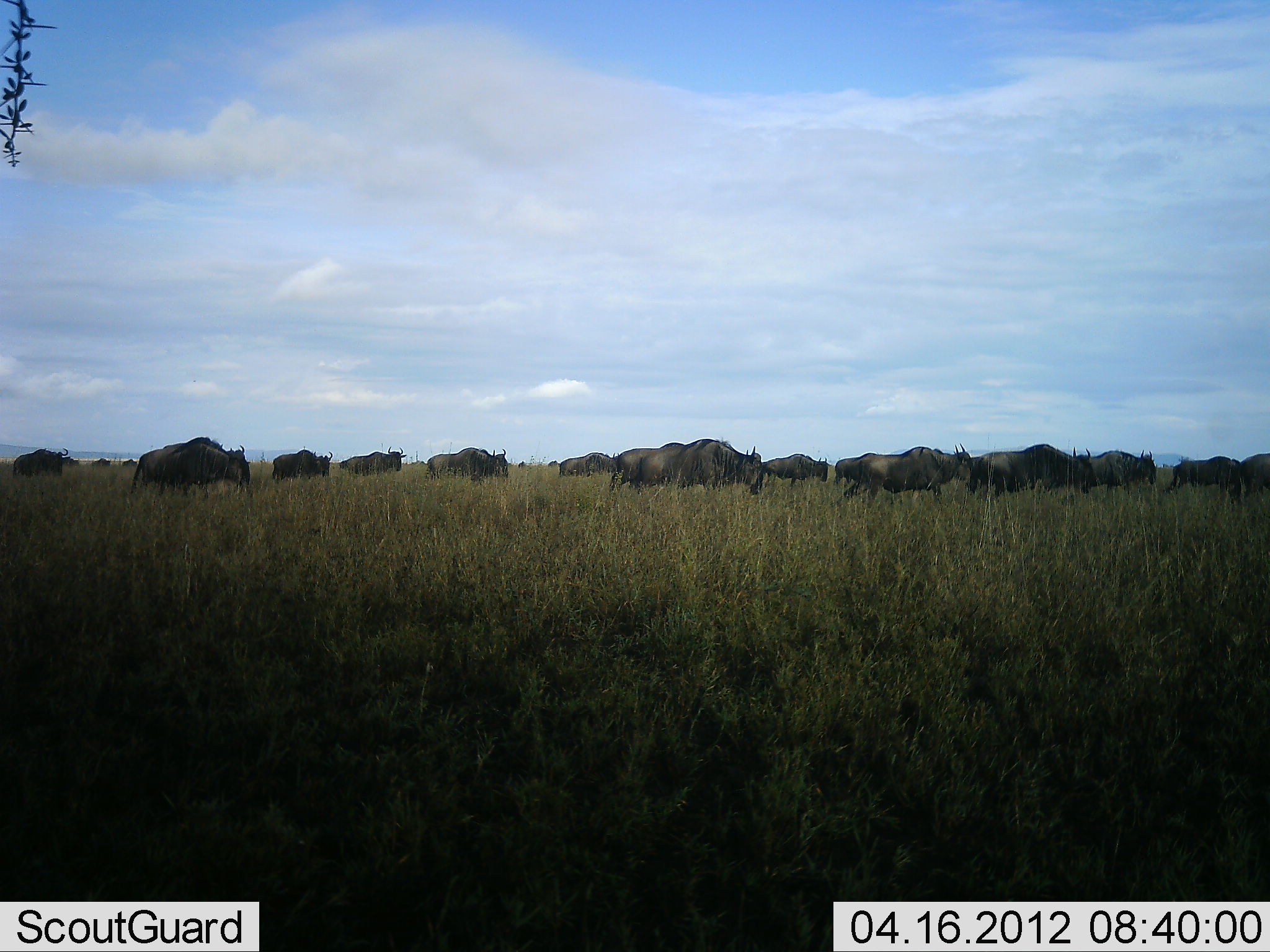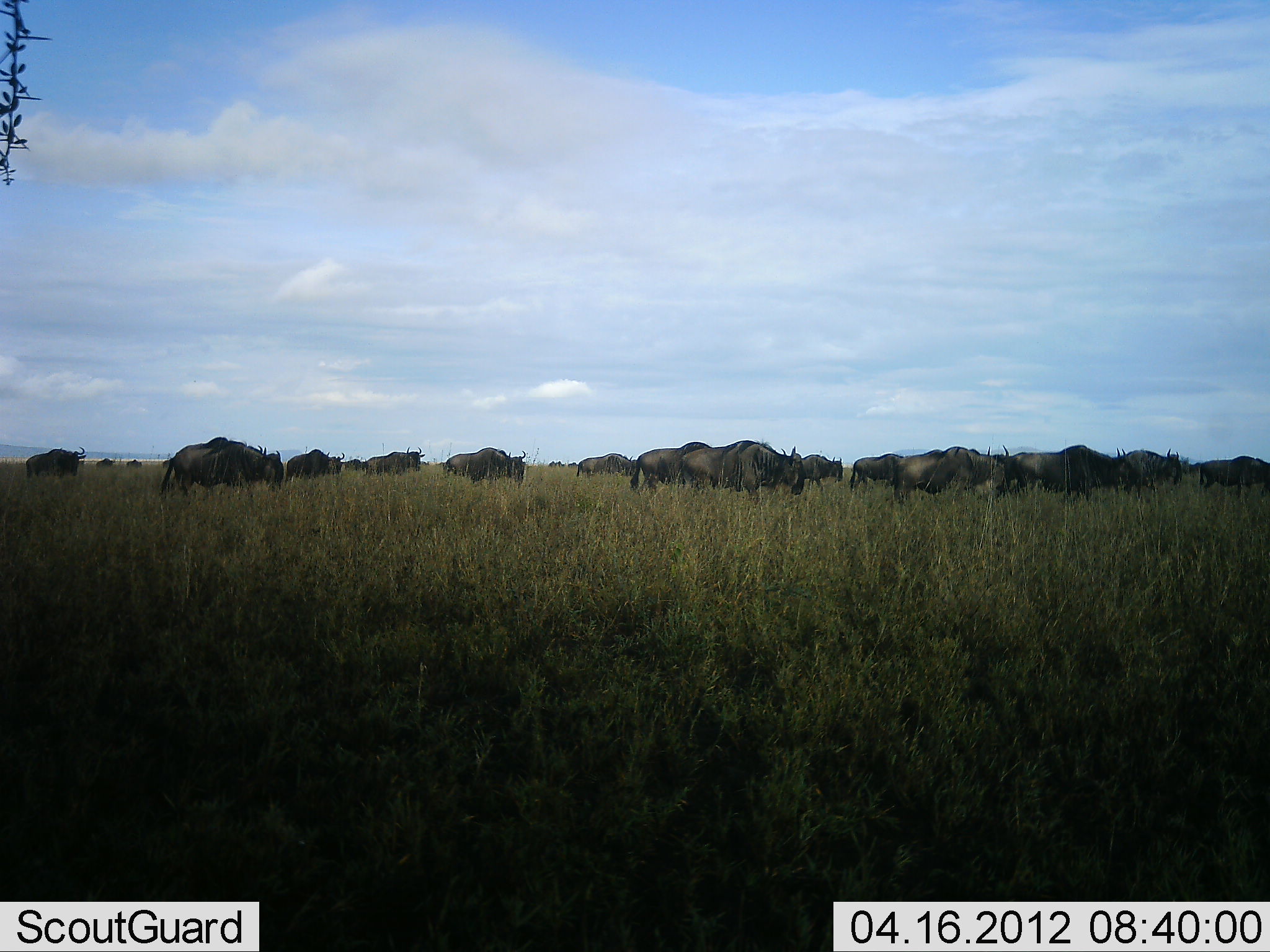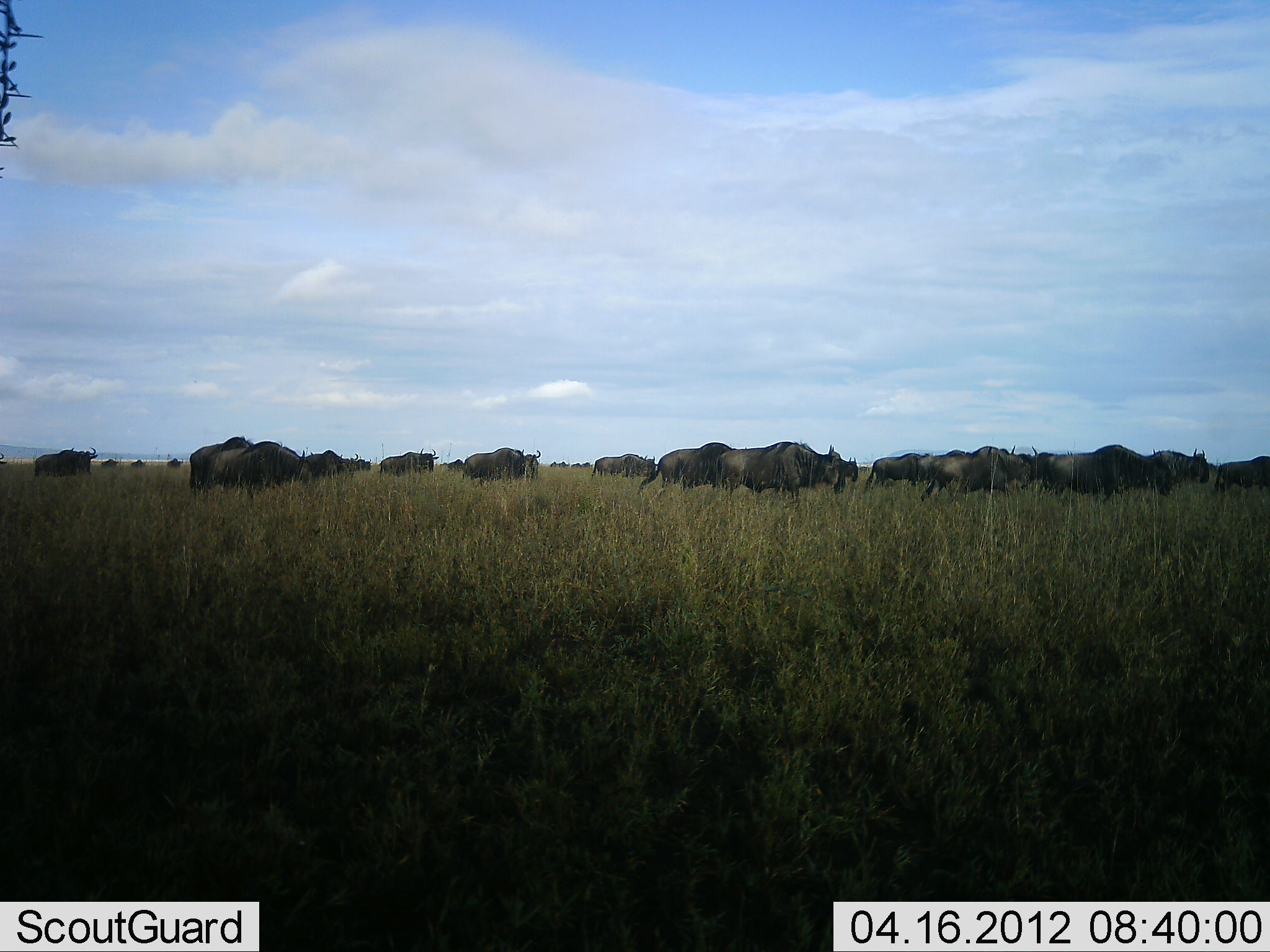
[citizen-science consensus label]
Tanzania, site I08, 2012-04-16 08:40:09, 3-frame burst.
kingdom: Animalia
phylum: Chordata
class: Mammalia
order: Artiodactyla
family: Bovidae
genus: Connochaetes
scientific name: Connochaetes taurinus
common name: blue wildebeest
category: wildebeest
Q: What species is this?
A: Wildebeest (blue wildebeest) (Connochaetes taurinus).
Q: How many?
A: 11-50.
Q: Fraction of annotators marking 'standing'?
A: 12%.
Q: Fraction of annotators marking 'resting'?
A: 8%.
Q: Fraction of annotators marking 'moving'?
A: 100%.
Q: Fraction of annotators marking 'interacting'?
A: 4%.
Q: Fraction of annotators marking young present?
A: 0%.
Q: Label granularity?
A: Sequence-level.